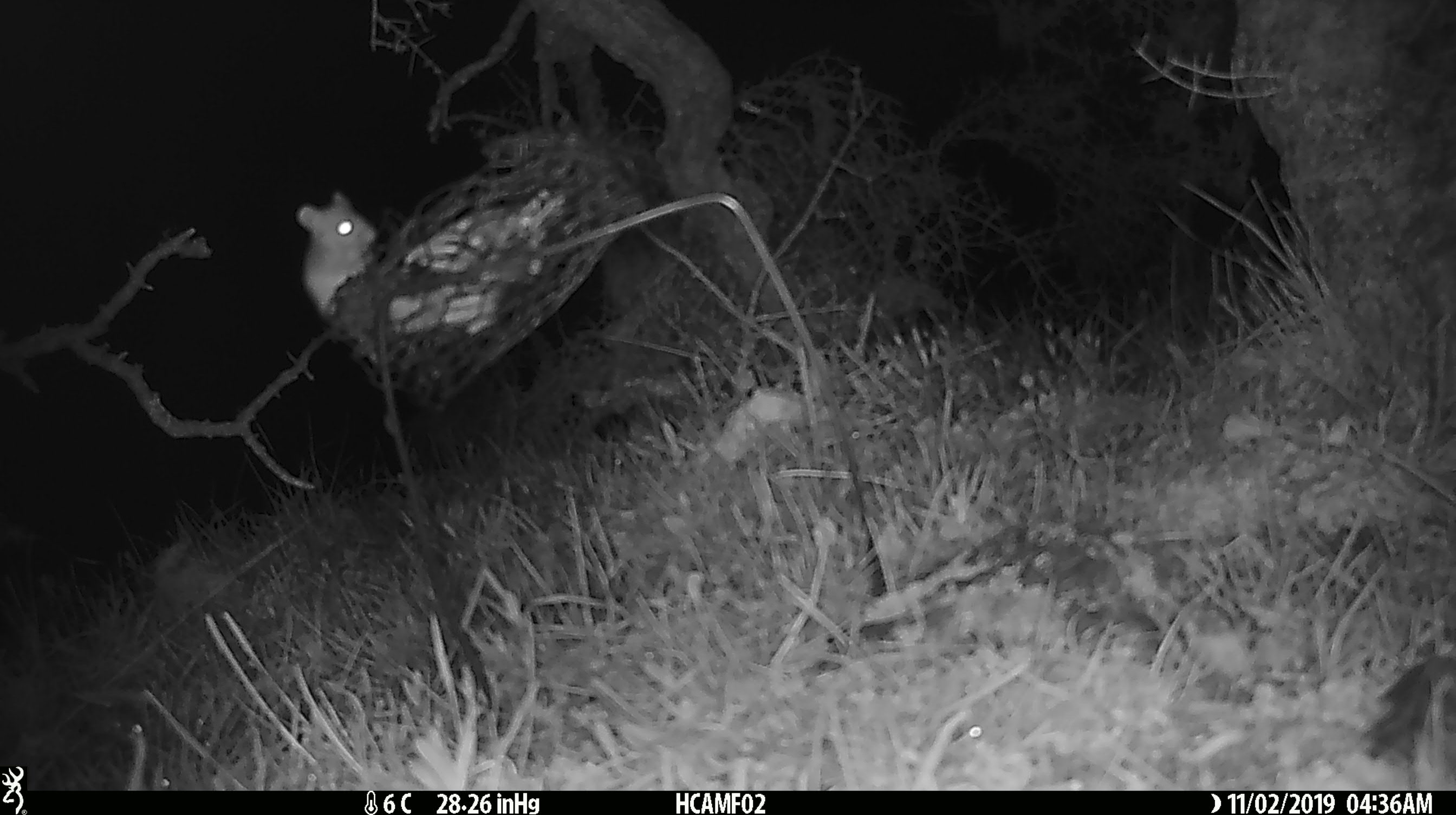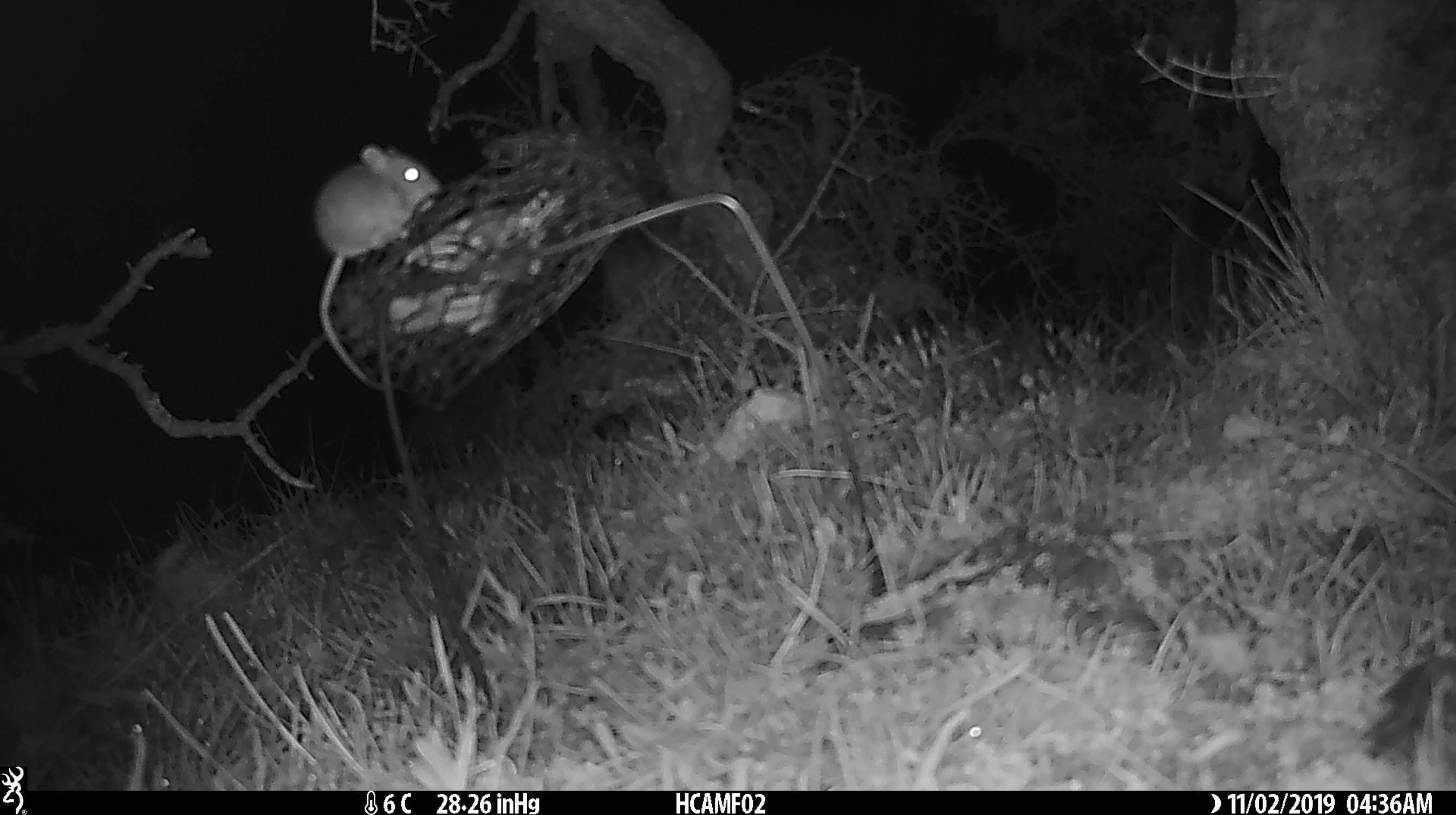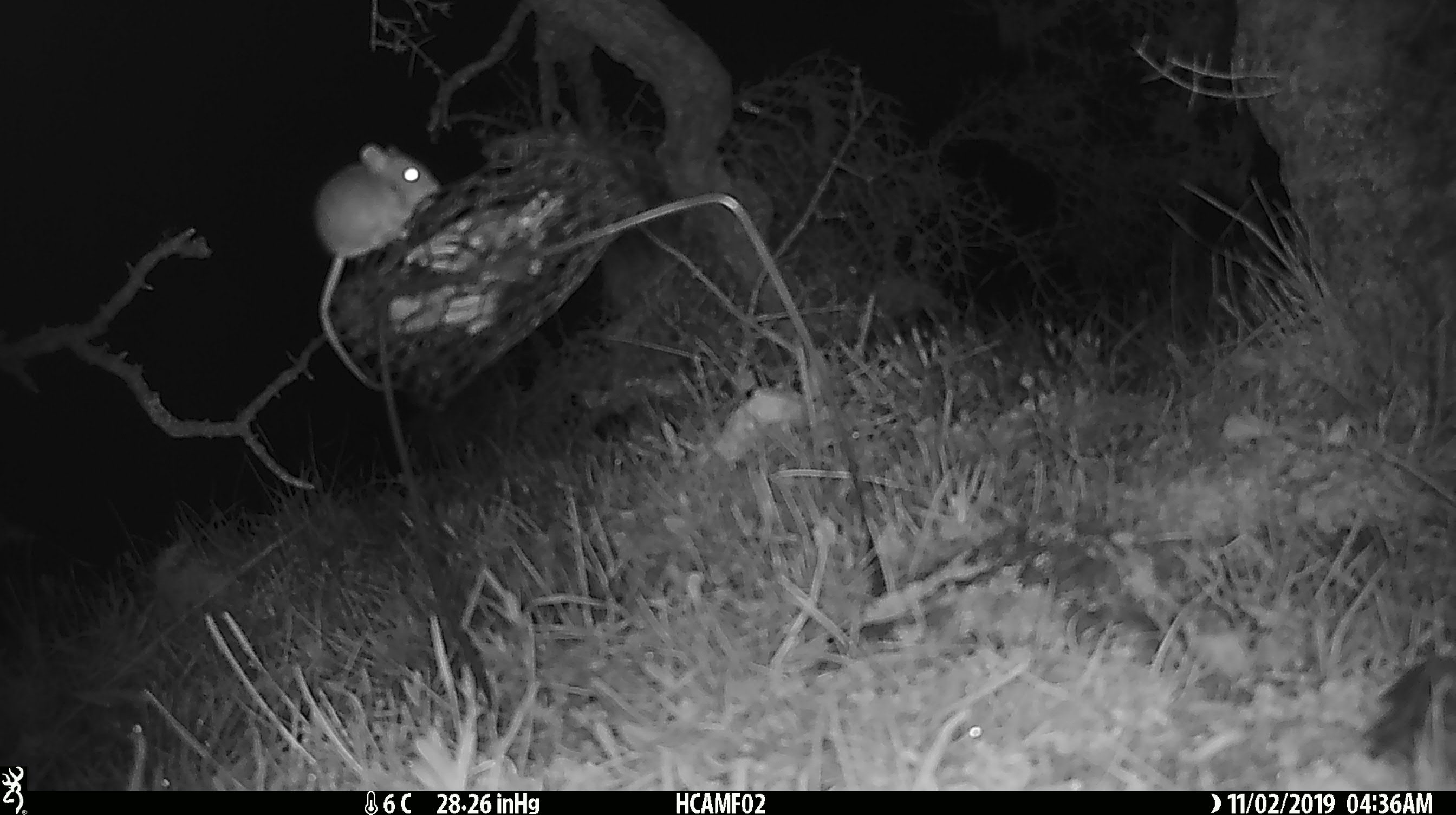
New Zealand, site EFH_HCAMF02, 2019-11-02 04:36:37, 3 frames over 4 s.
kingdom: Animalia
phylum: Chordata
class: Mammalia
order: Rodentia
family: Muridae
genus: Mus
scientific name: Mus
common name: mouse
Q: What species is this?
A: Mouse (Mus).